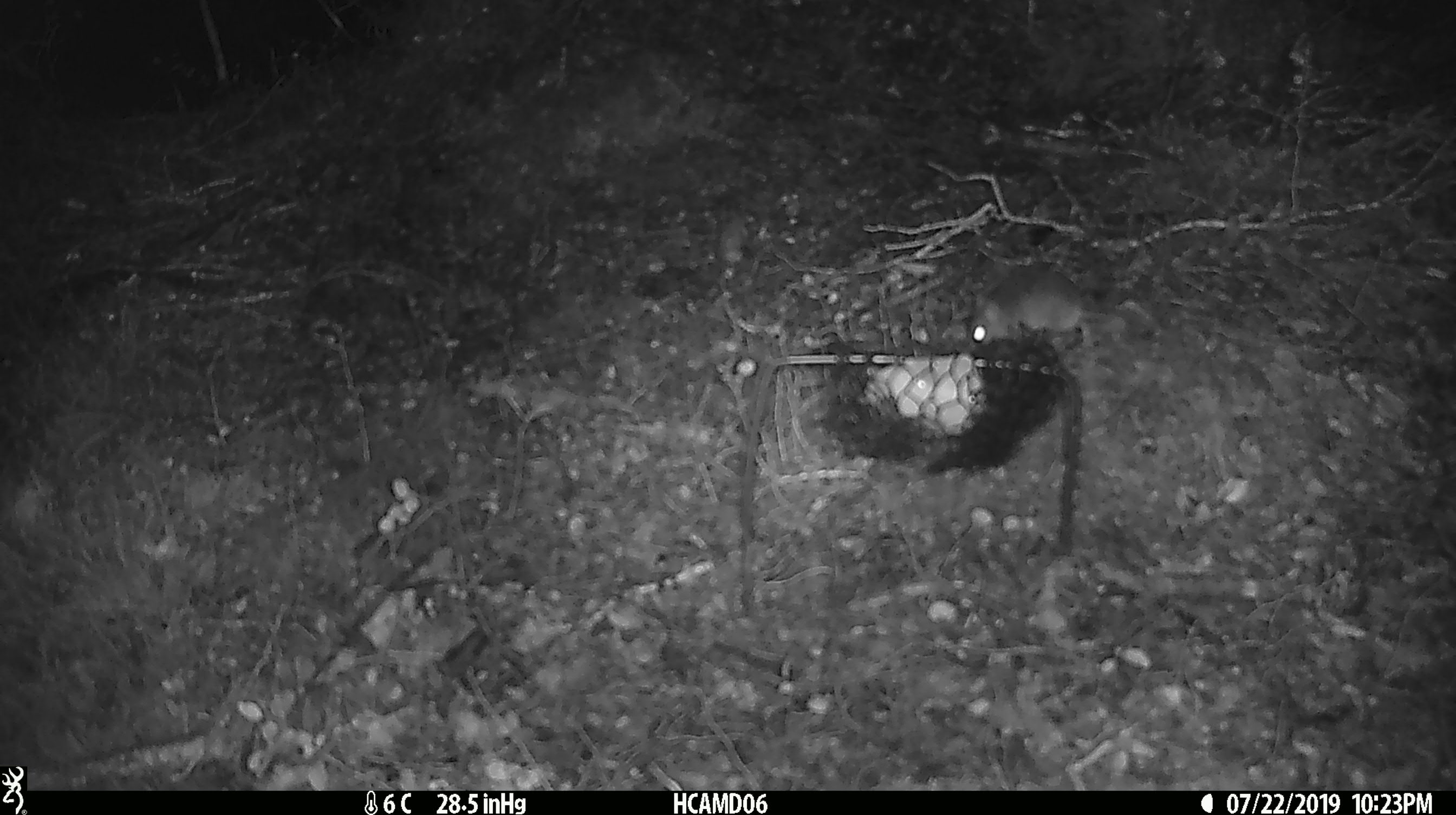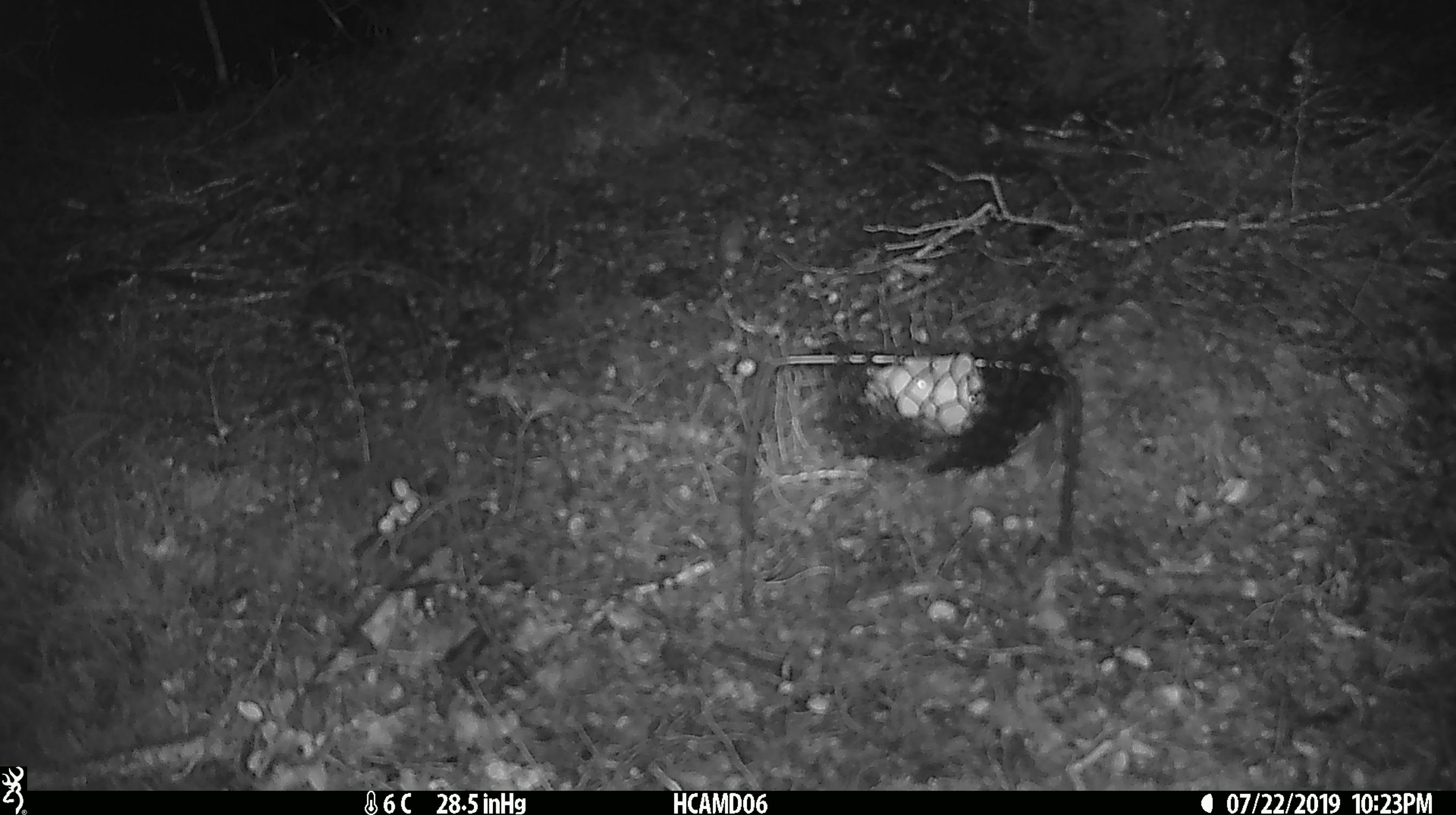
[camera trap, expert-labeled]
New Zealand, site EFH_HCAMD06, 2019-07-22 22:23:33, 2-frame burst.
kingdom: Animalia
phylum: Chordata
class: Mammalia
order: Rodentia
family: Muridae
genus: Mus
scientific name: Mus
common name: mouse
Mouse (Mus).